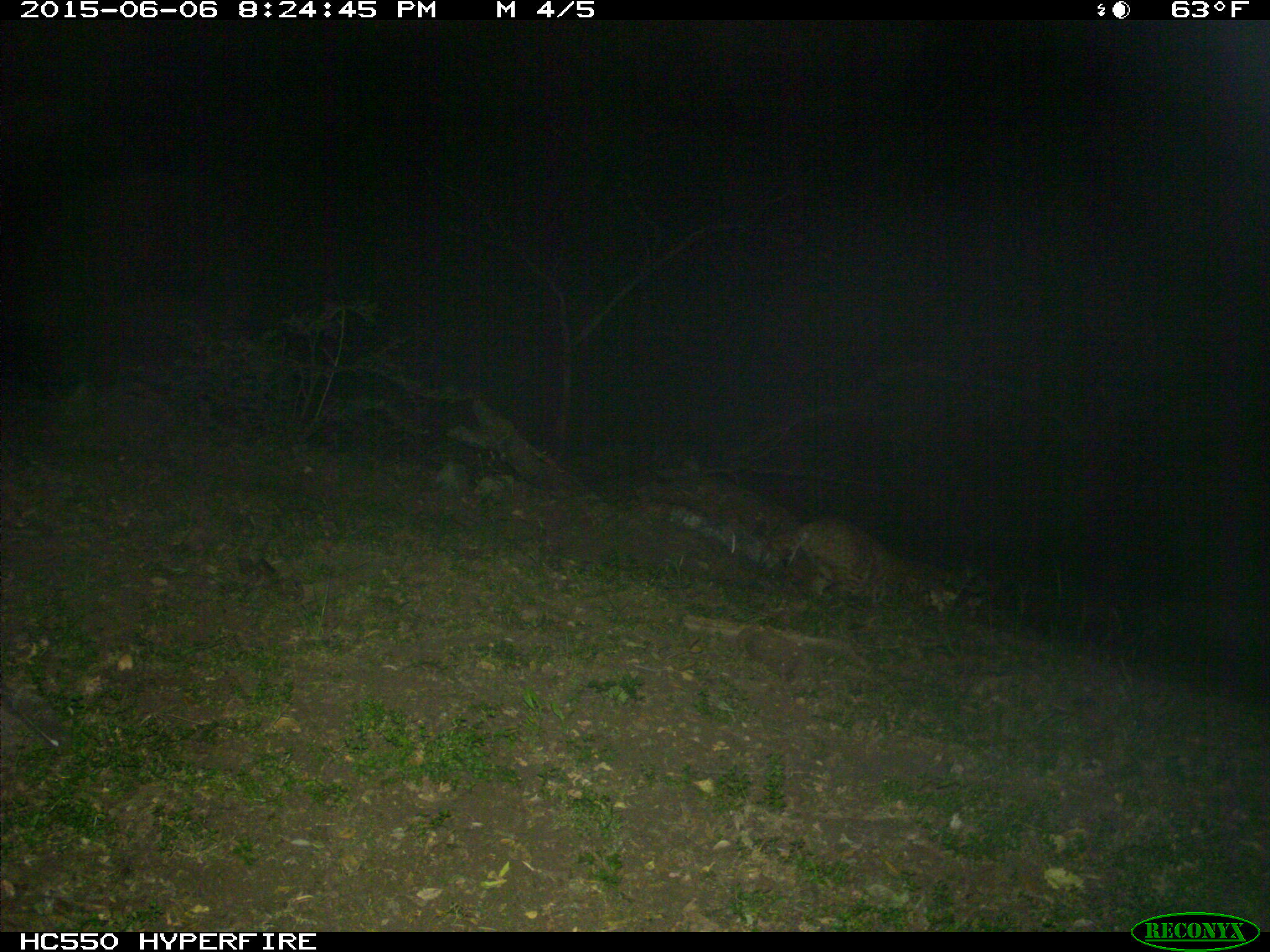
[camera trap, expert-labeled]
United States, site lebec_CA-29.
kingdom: Animalia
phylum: Chordata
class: Mammalia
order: Carnivora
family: Felidae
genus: Lynx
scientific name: Lynx rufus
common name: bobcat